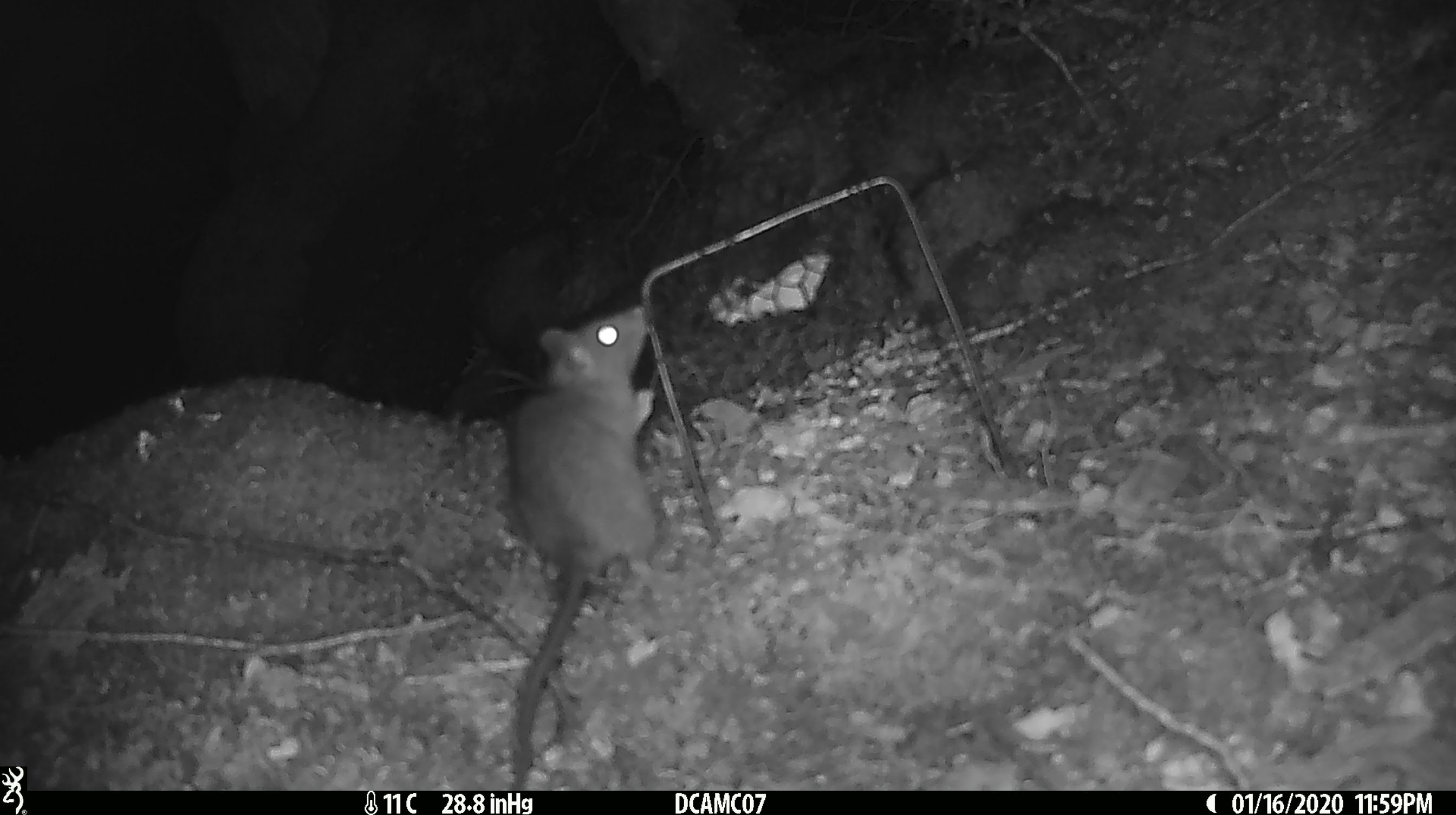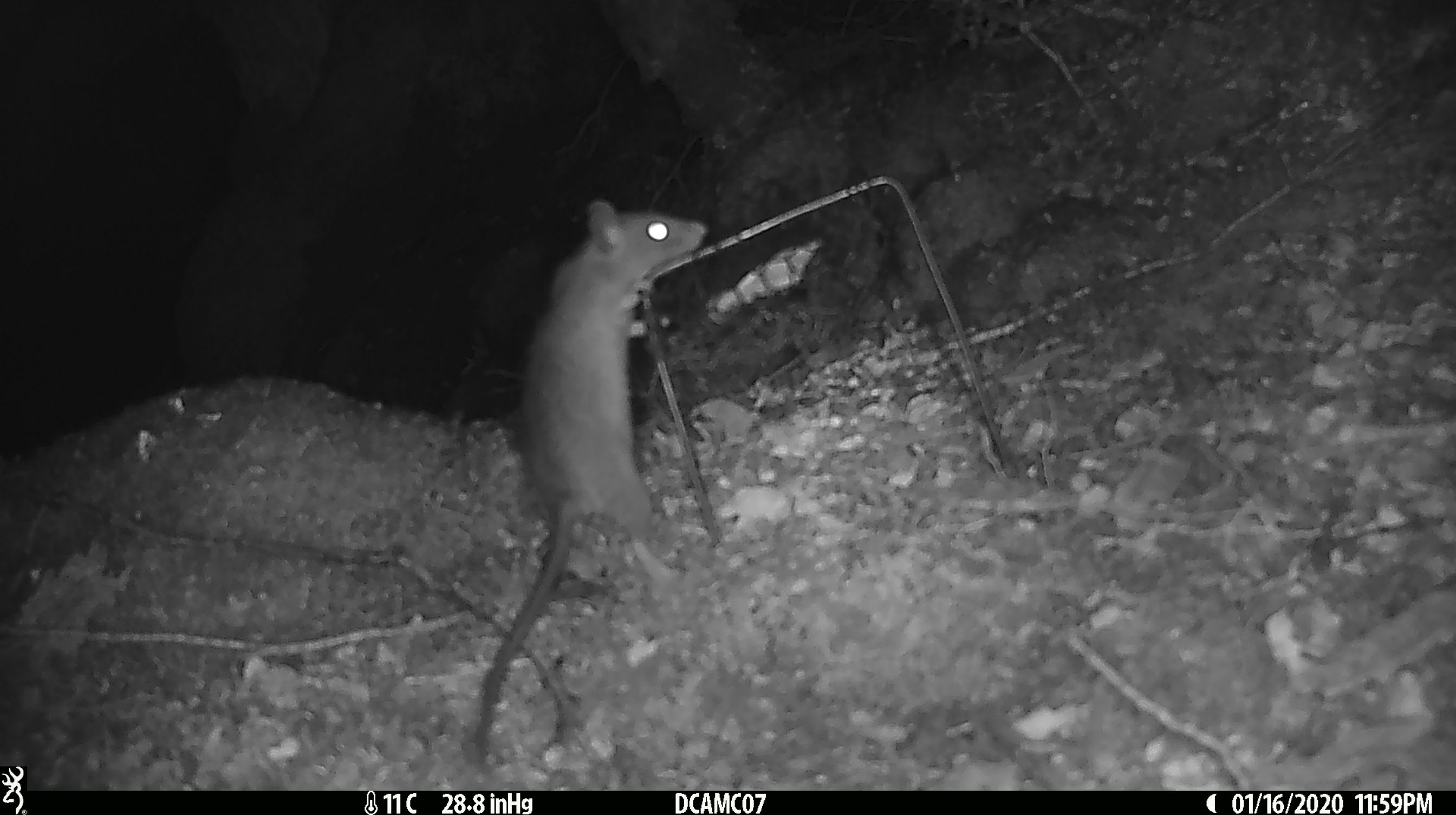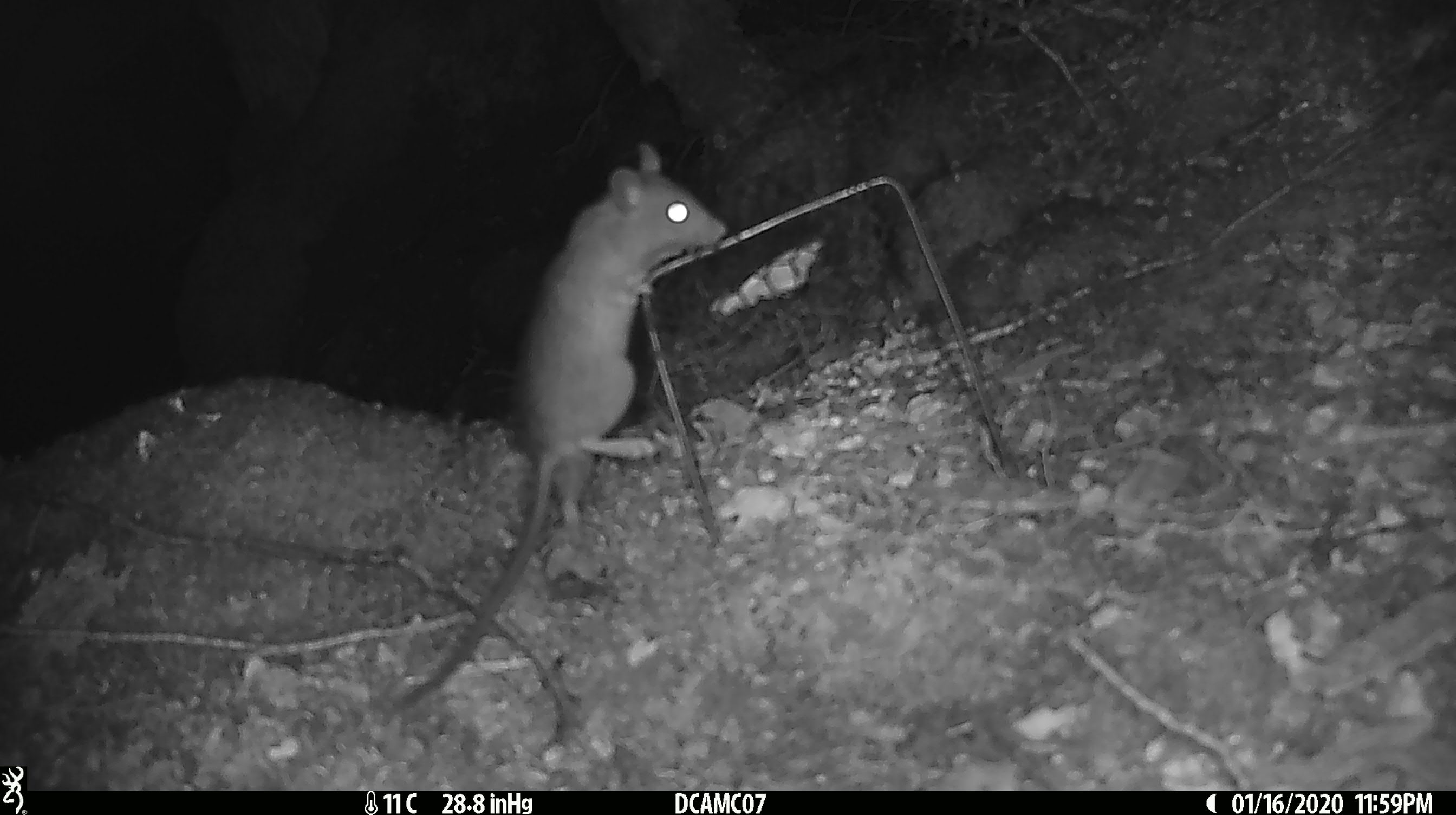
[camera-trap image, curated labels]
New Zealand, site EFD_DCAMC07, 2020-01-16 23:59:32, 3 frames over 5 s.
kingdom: Animalia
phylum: Chordata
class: Mammalia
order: Rodentia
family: Muridae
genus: Rattus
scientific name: Rattus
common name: rat